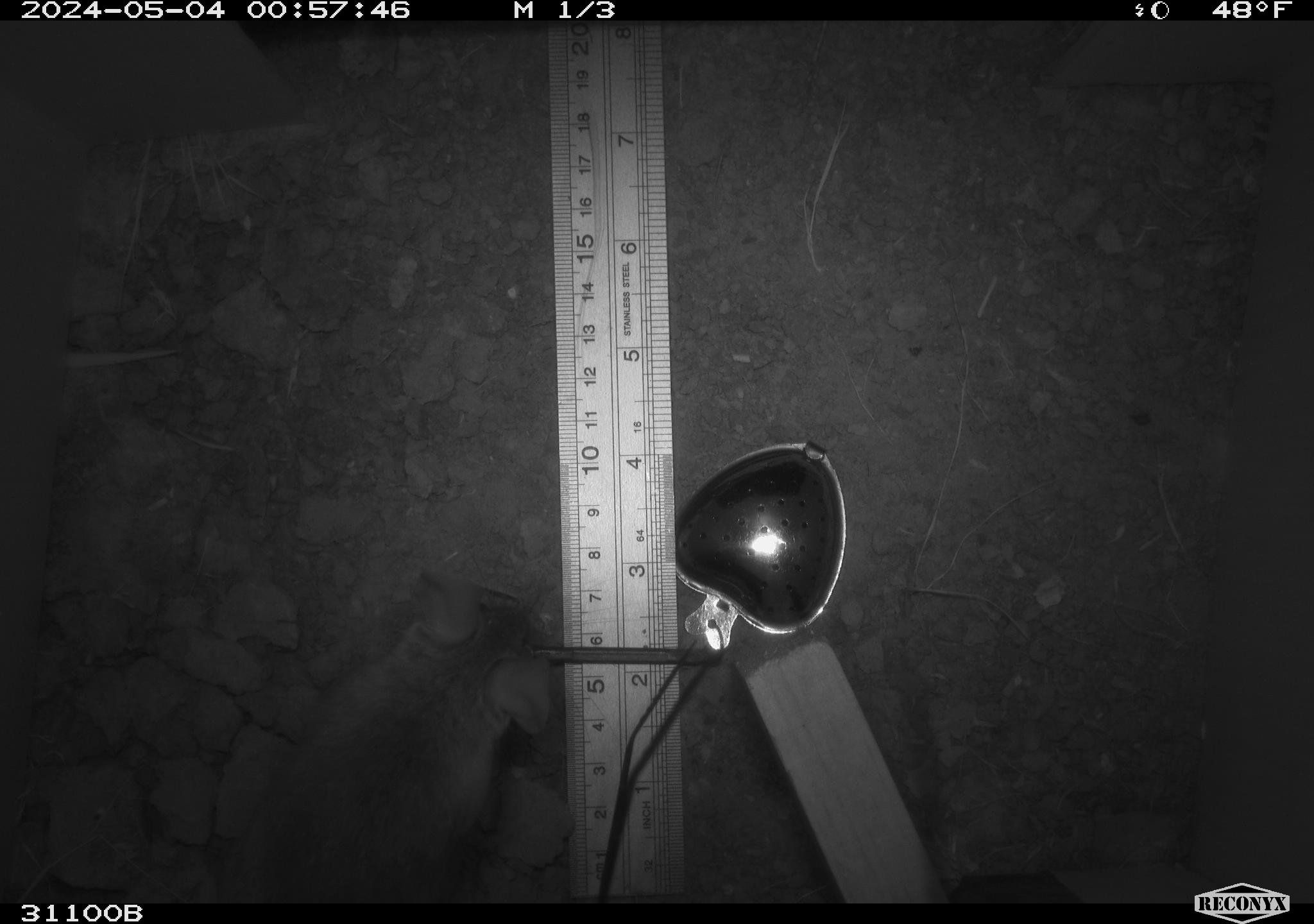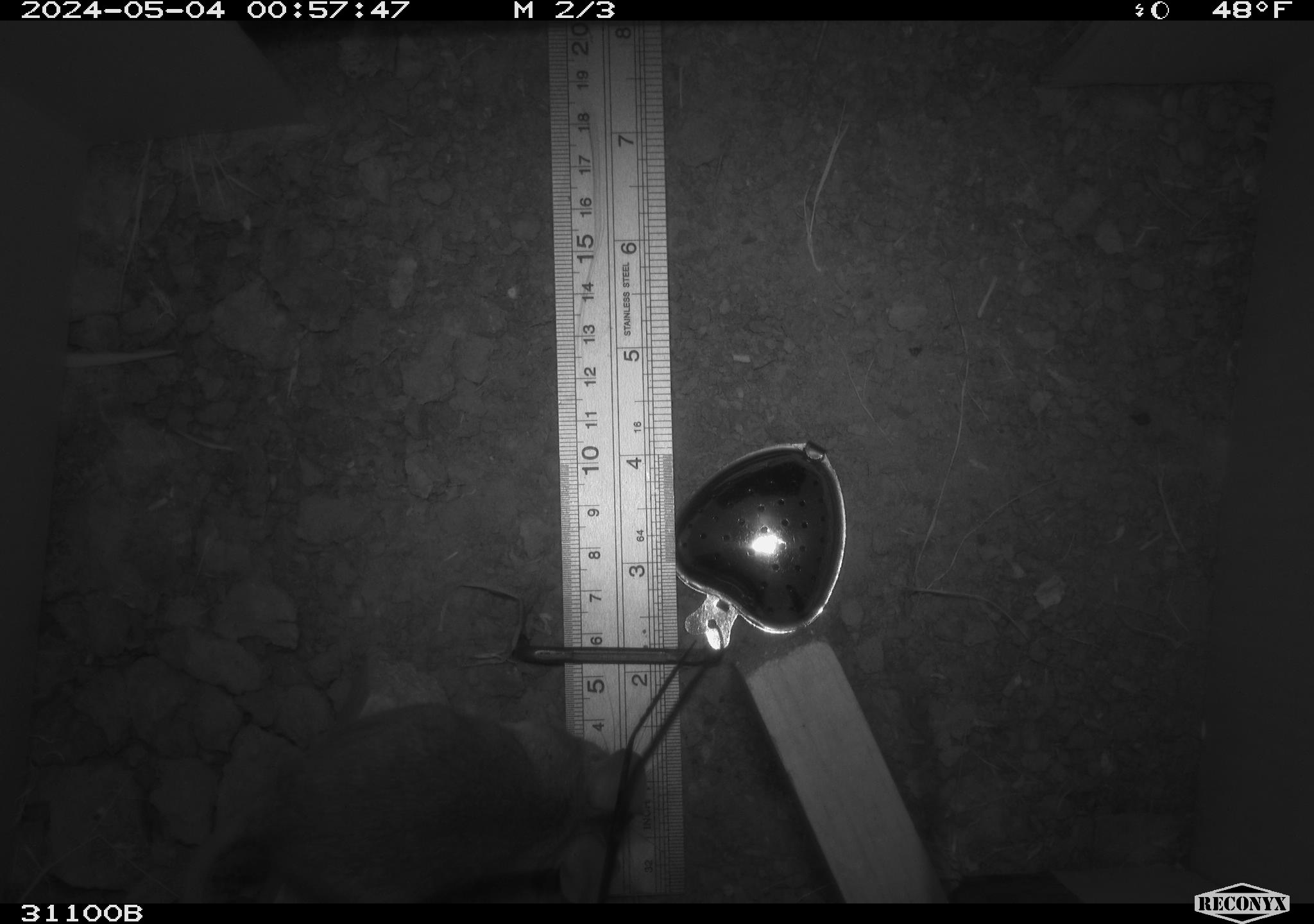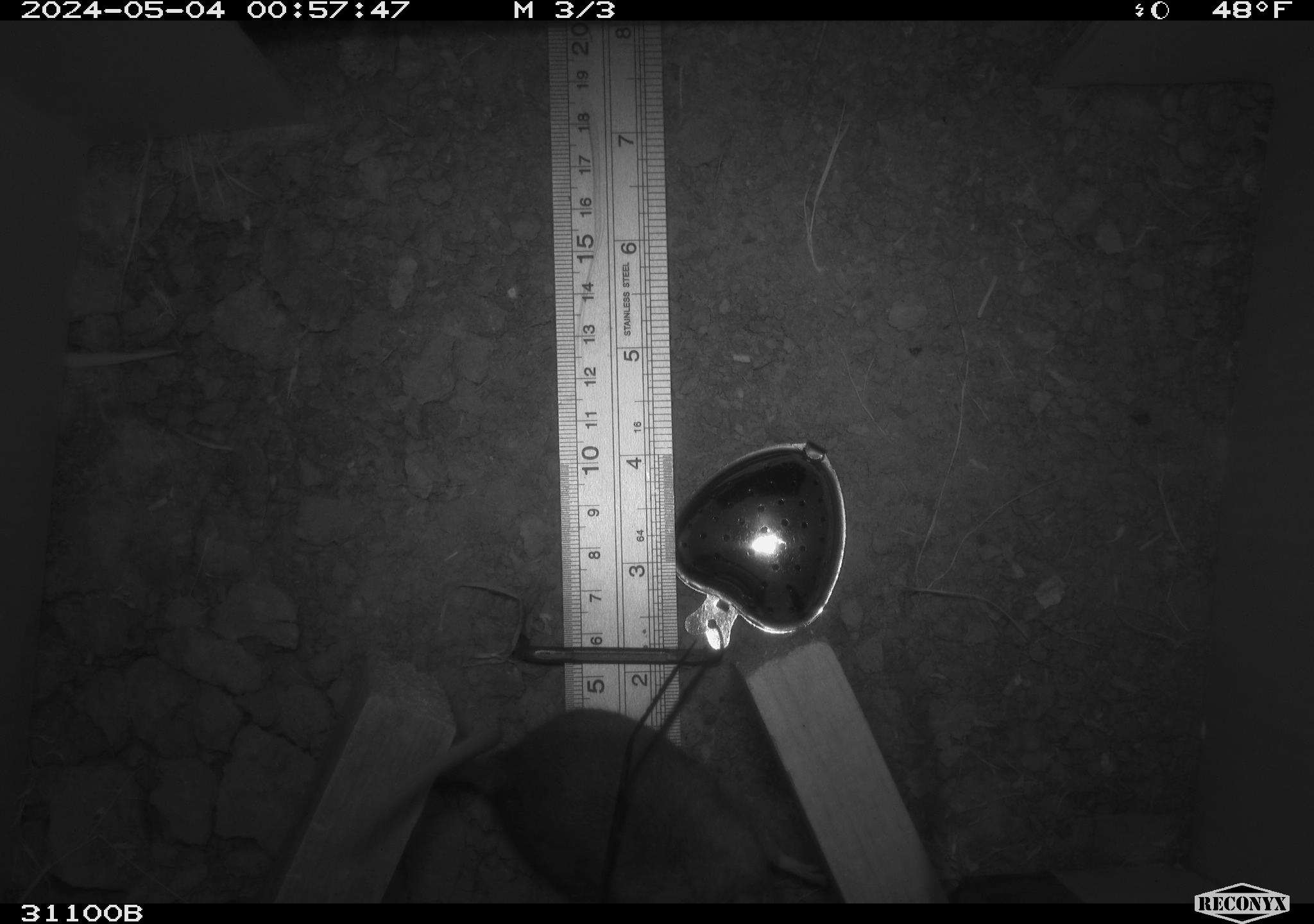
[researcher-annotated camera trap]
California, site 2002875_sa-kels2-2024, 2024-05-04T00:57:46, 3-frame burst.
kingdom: Animalia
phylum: Chordata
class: Mammalia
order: Rodentia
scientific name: Rodentia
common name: rodent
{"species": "rodent (Rodentia)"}